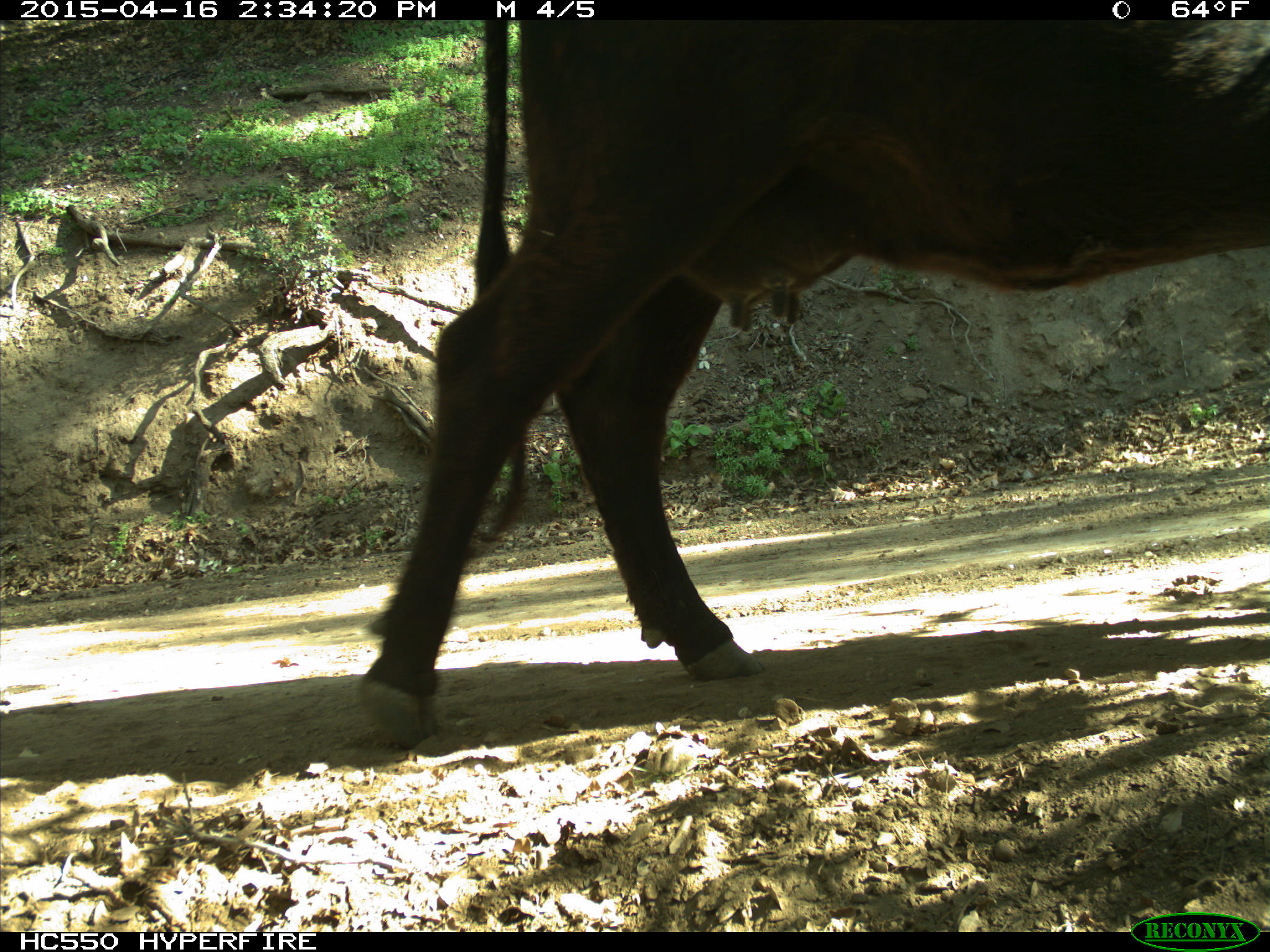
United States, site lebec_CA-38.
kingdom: Animalia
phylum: Chordata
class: Mammalia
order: Artiodactyla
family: Bovidae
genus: Bos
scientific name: Bos taurus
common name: domestic cow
Bos taurus (domestic cow).